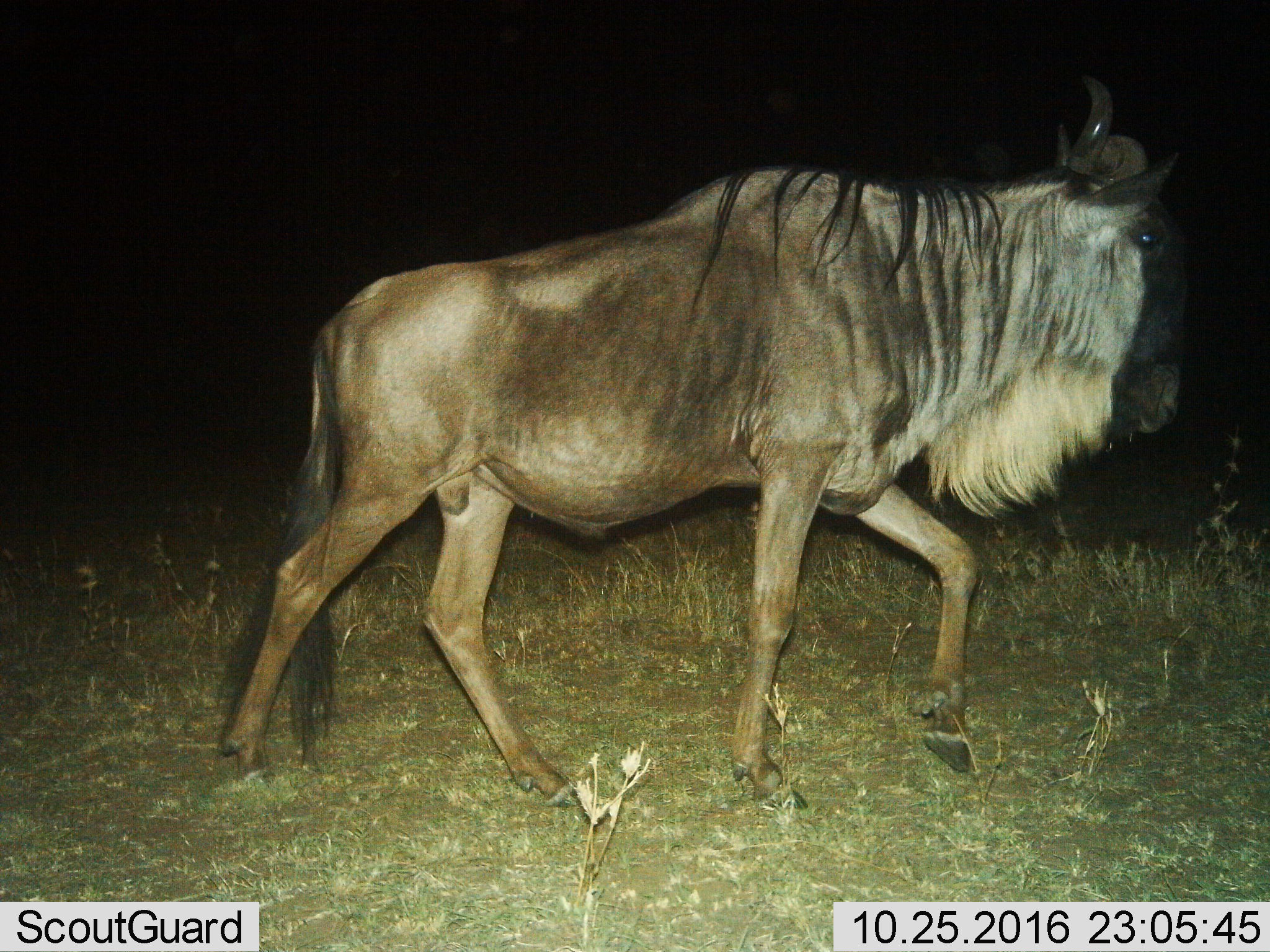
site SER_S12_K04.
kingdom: Animalia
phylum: Chordata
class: Mammalia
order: Artiodactyla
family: Bovidae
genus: Connochaetes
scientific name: Connochaetes taurinus taurinus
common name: blue wildebeest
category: wildebeestblue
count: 1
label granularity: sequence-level